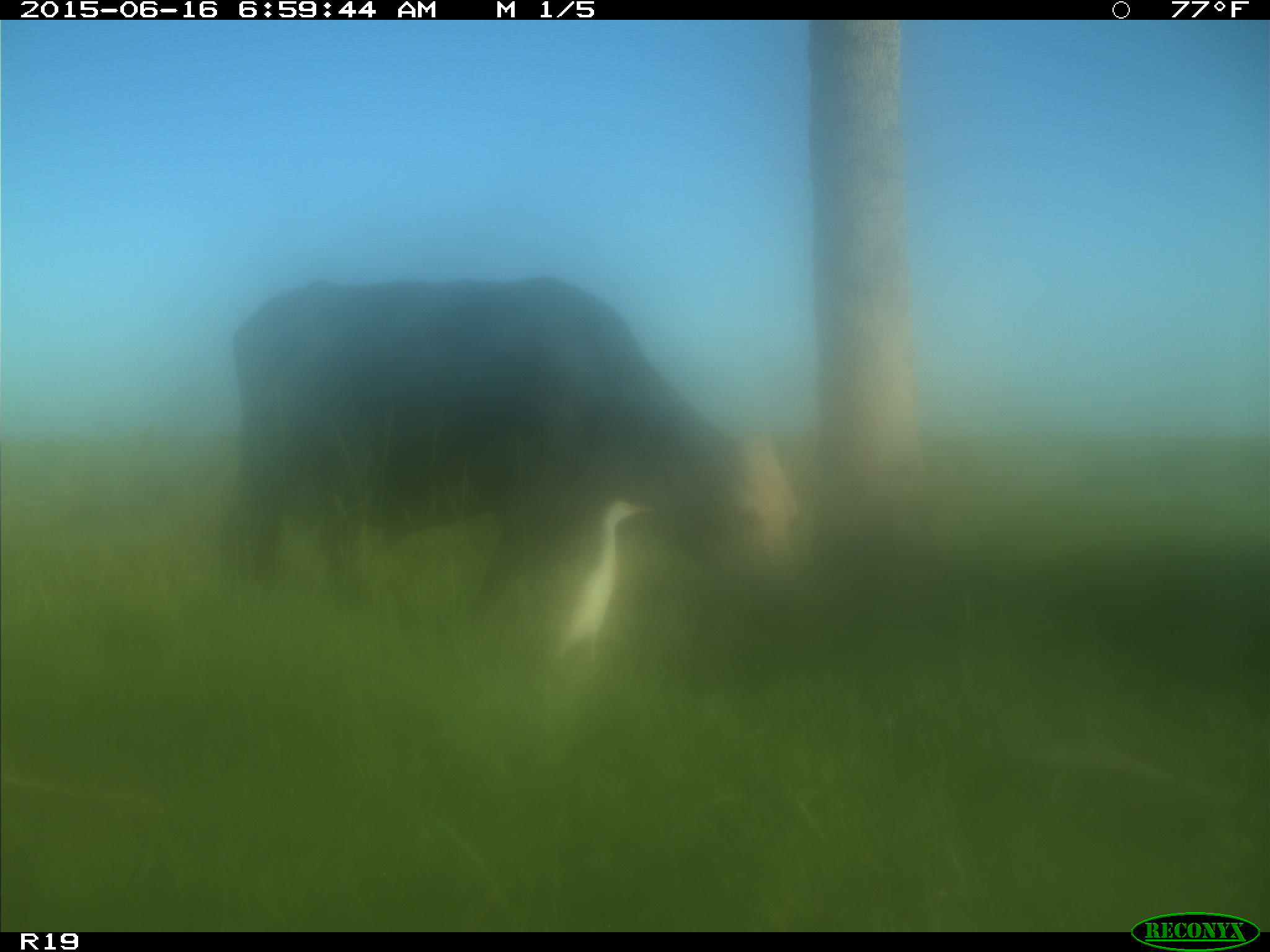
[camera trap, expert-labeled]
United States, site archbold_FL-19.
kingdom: Animalia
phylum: Chordata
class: Mammalia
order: Artiodactyla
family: Bovidae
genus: Bos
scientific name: Bos taurus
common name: domestic cow